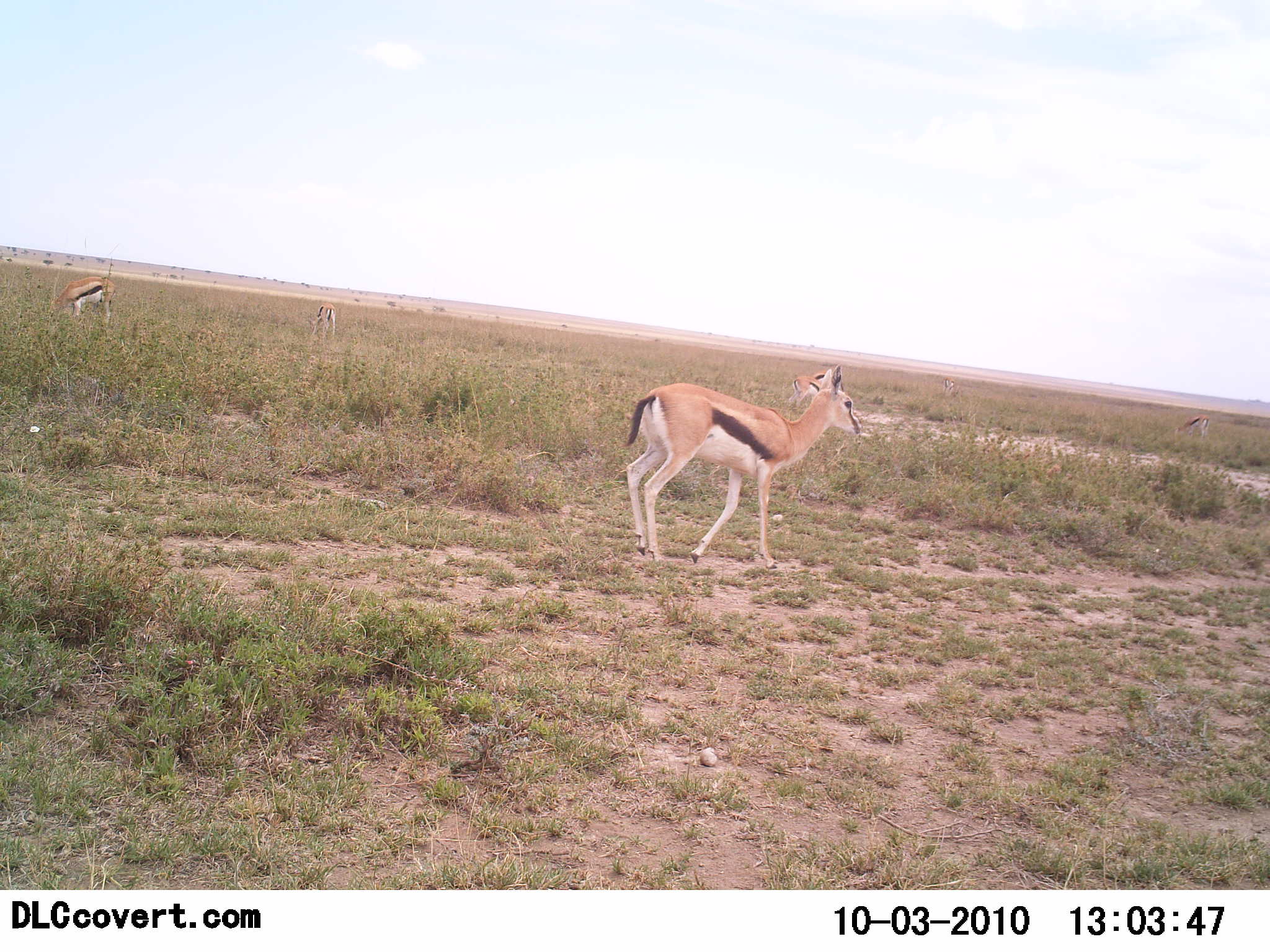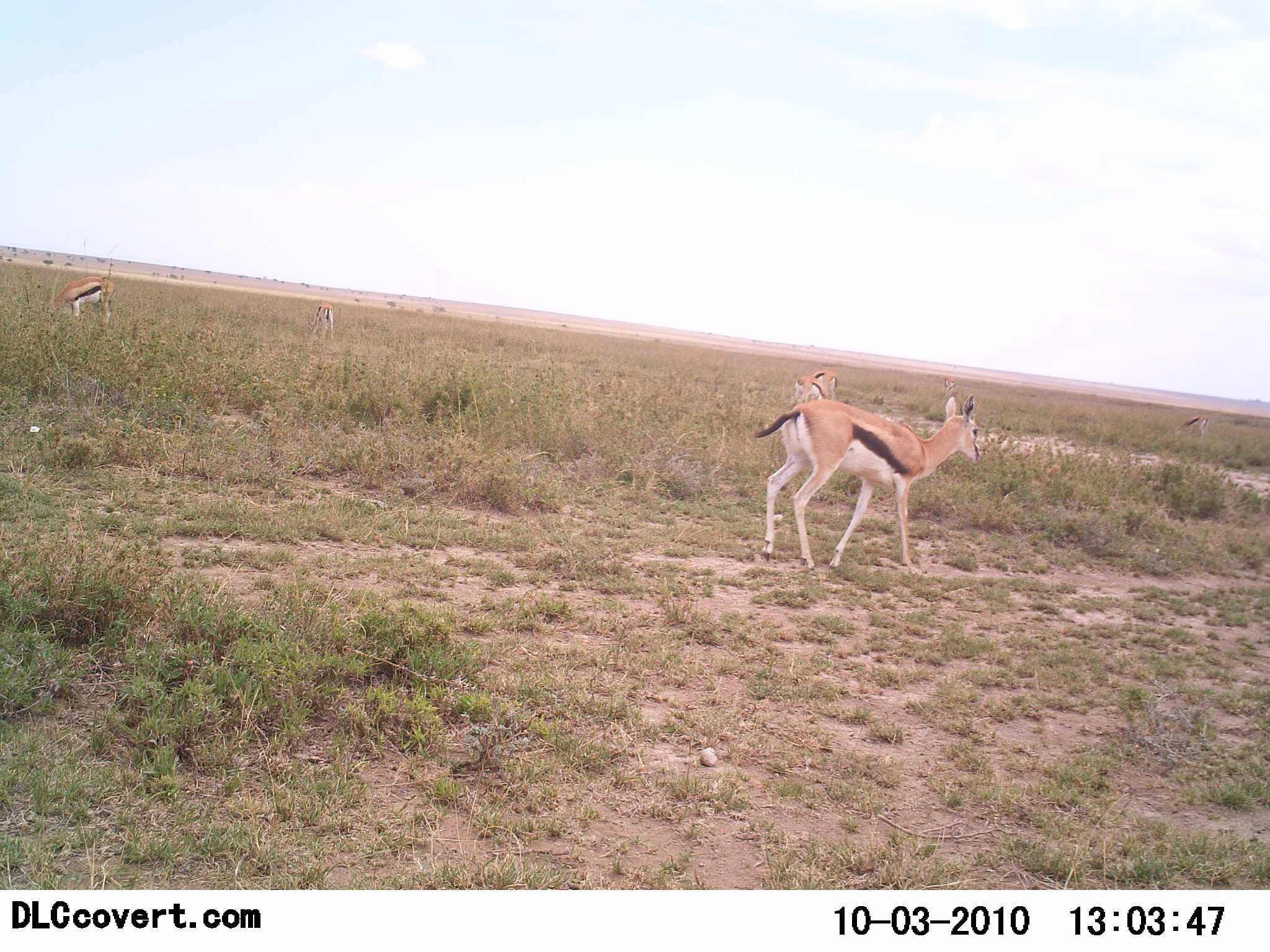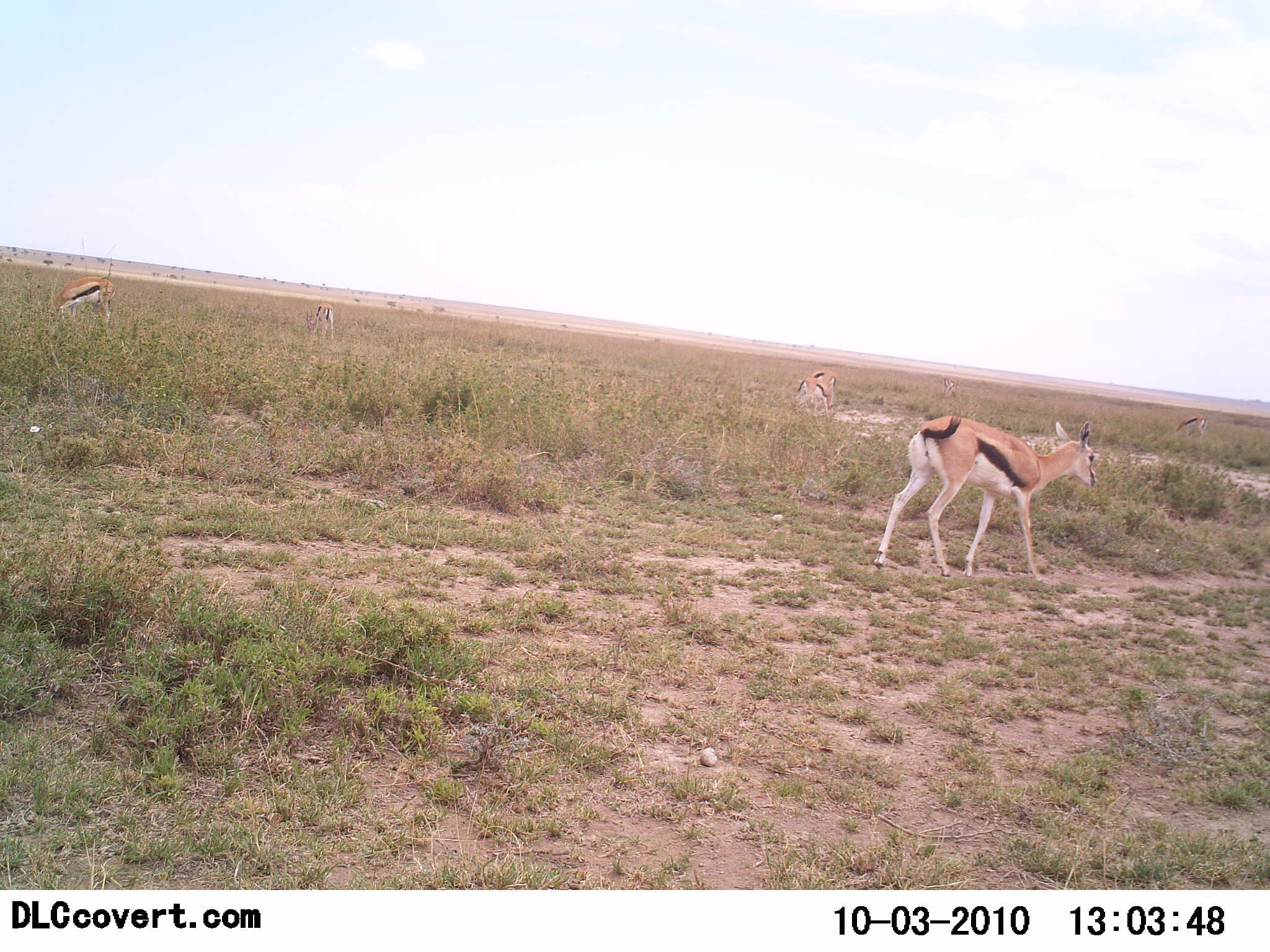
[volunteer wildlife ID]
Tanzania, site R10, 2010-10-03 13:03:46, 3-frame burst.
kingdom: Animalia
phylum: Chordata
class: Mammalia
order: Artiodactyla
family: Bovidae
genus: Eudorcas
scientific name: Eudorcas thomsonii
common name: thomson's gazelle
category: gazellethomsons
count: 4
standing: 36%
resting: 0%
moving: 73%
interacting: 0%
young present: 0%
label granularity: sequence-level